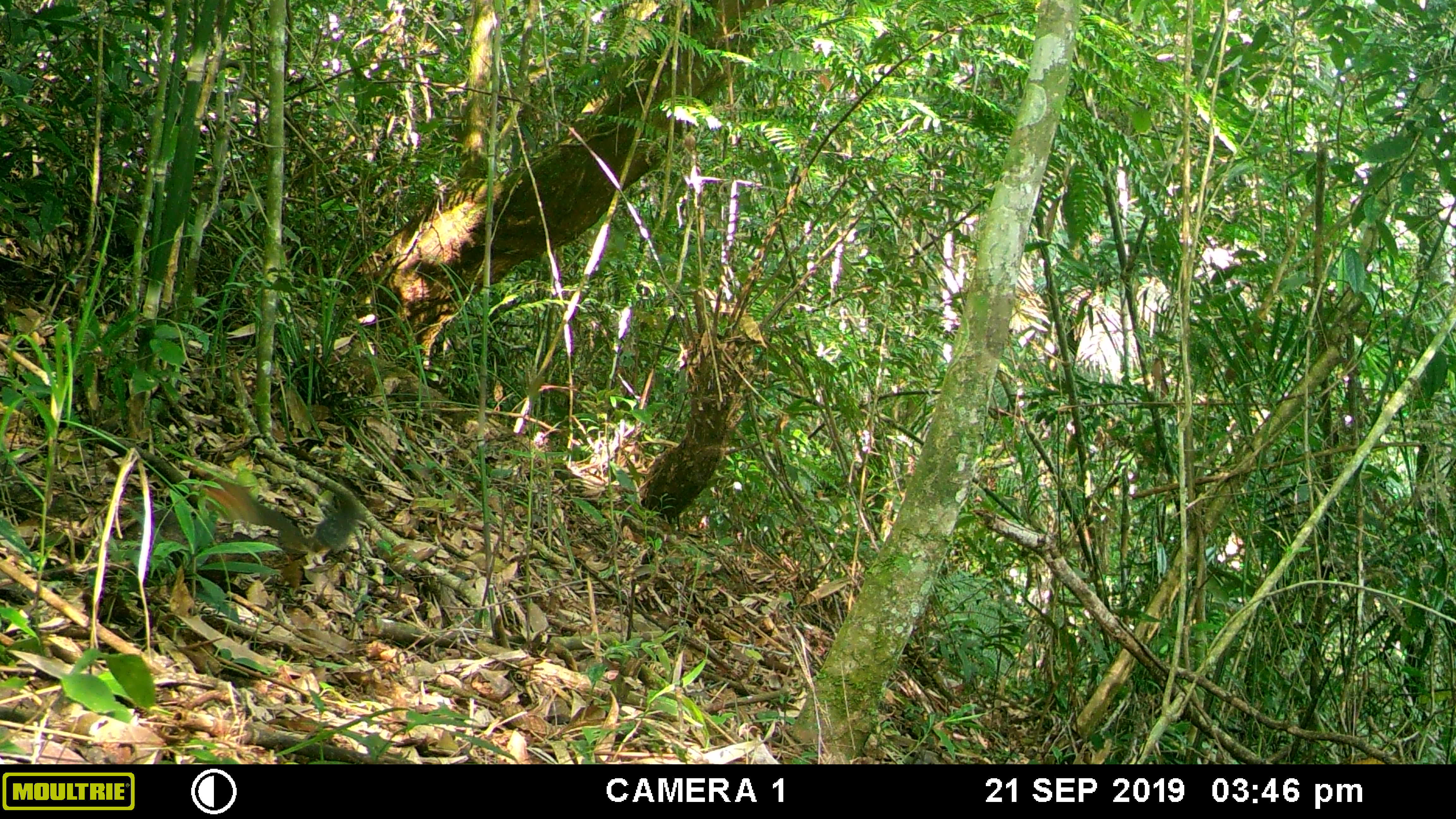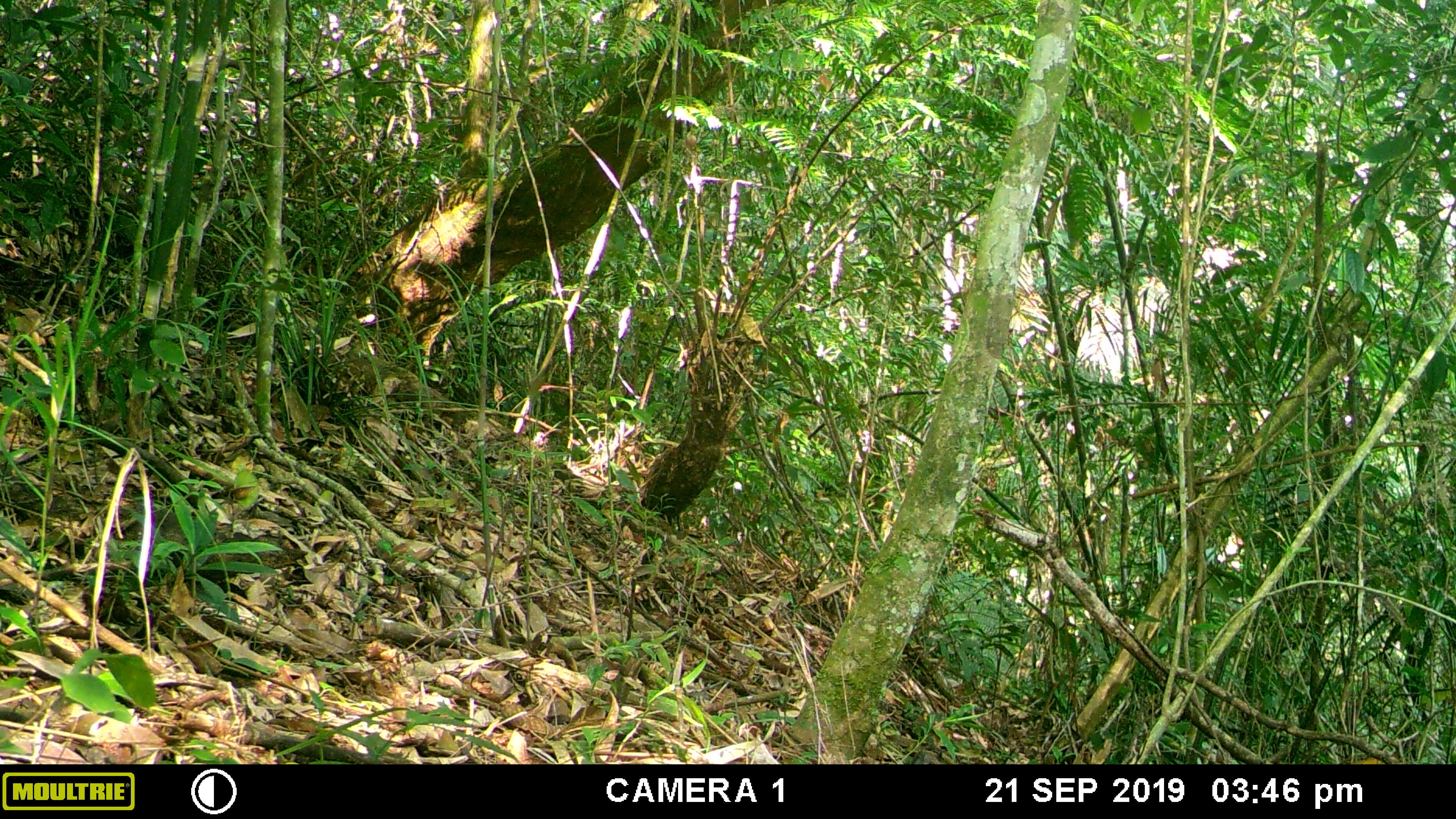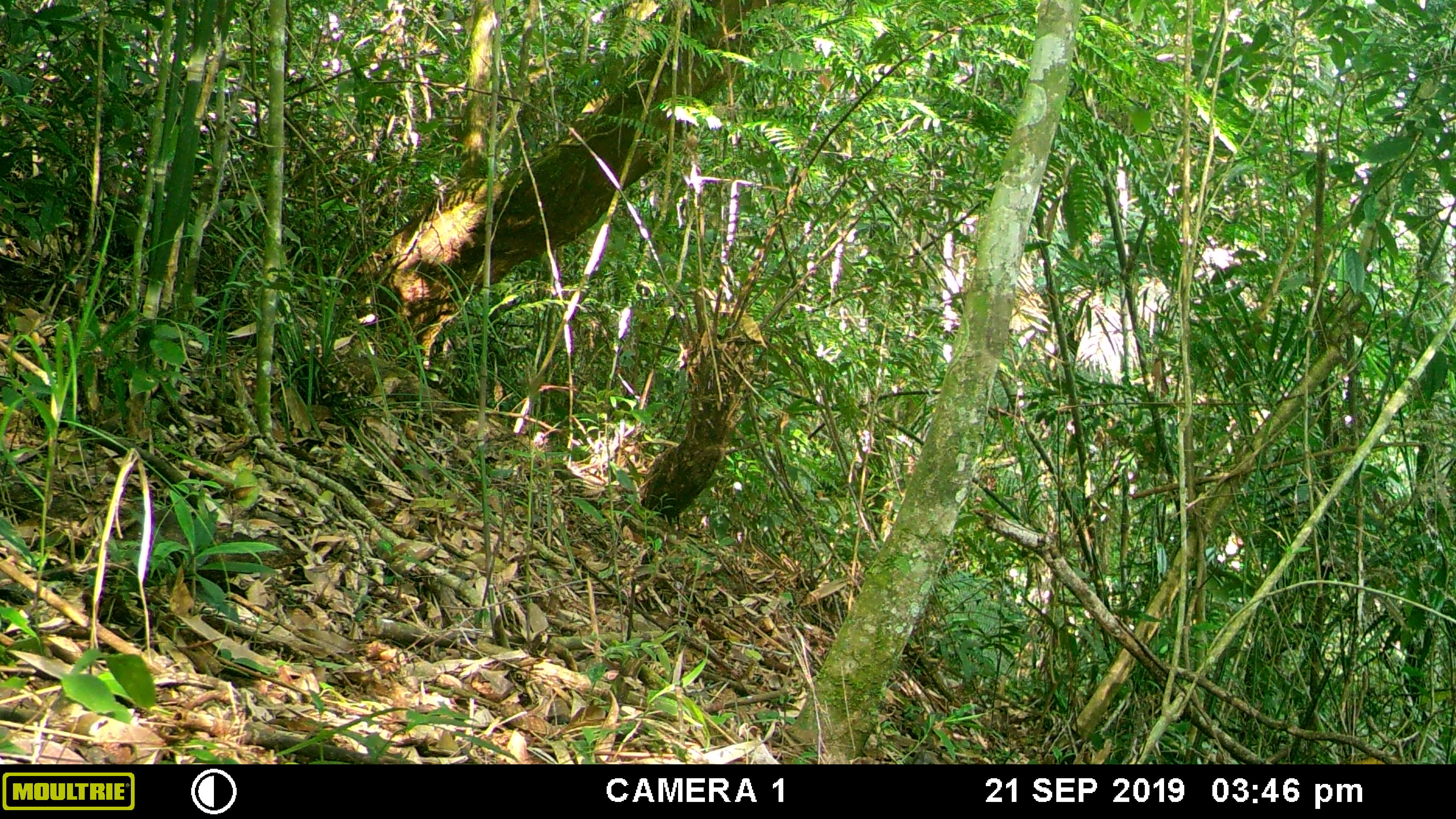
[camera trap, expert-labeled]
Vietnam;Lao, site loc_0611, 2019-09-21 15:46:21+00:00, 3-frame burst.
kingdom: Animalia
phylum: Chordata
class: Mammalia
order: Rodentia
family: Sciuridae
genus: Dremomys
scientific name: Dremomys rufigenis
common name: red-cheeked squirrel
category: red cheeked squirrel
Red cheeked squirrel (red-cheeked squirrel) (Dremomys rufigenis). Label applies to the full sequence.